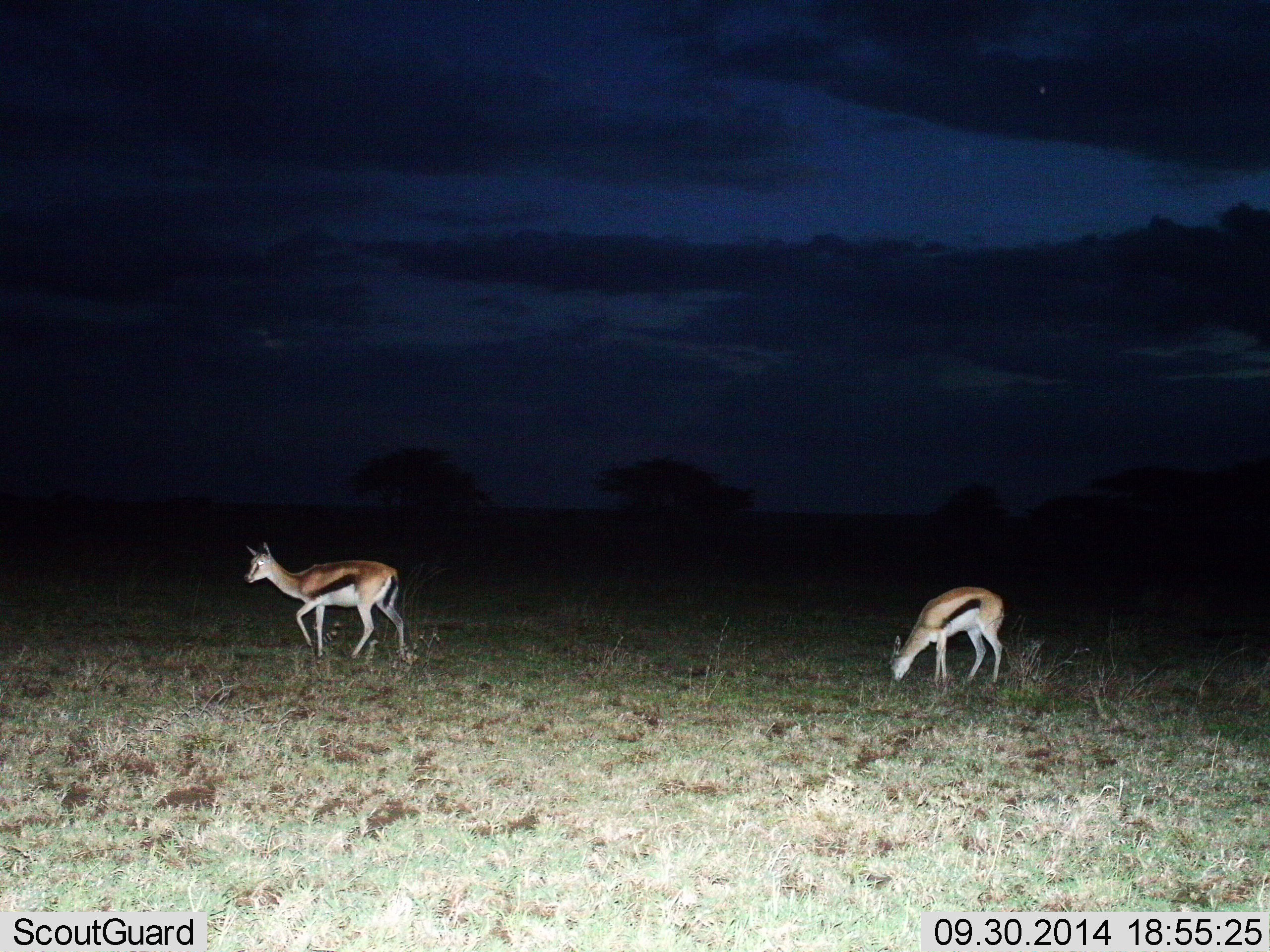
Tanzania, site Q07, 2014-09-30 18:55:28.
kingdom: Animalia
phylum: Chordata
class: Mammalia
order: Artiodactyla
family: Bovidae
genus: Eudorcas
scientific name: Eudorcas thomsonii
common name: thomson's gazelle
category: gazellethomsons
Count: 2.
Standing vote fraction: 10%.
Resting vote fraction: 0%.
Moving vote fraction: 100%.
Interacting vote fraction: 0%.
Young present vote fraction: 0%.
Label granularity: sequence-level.